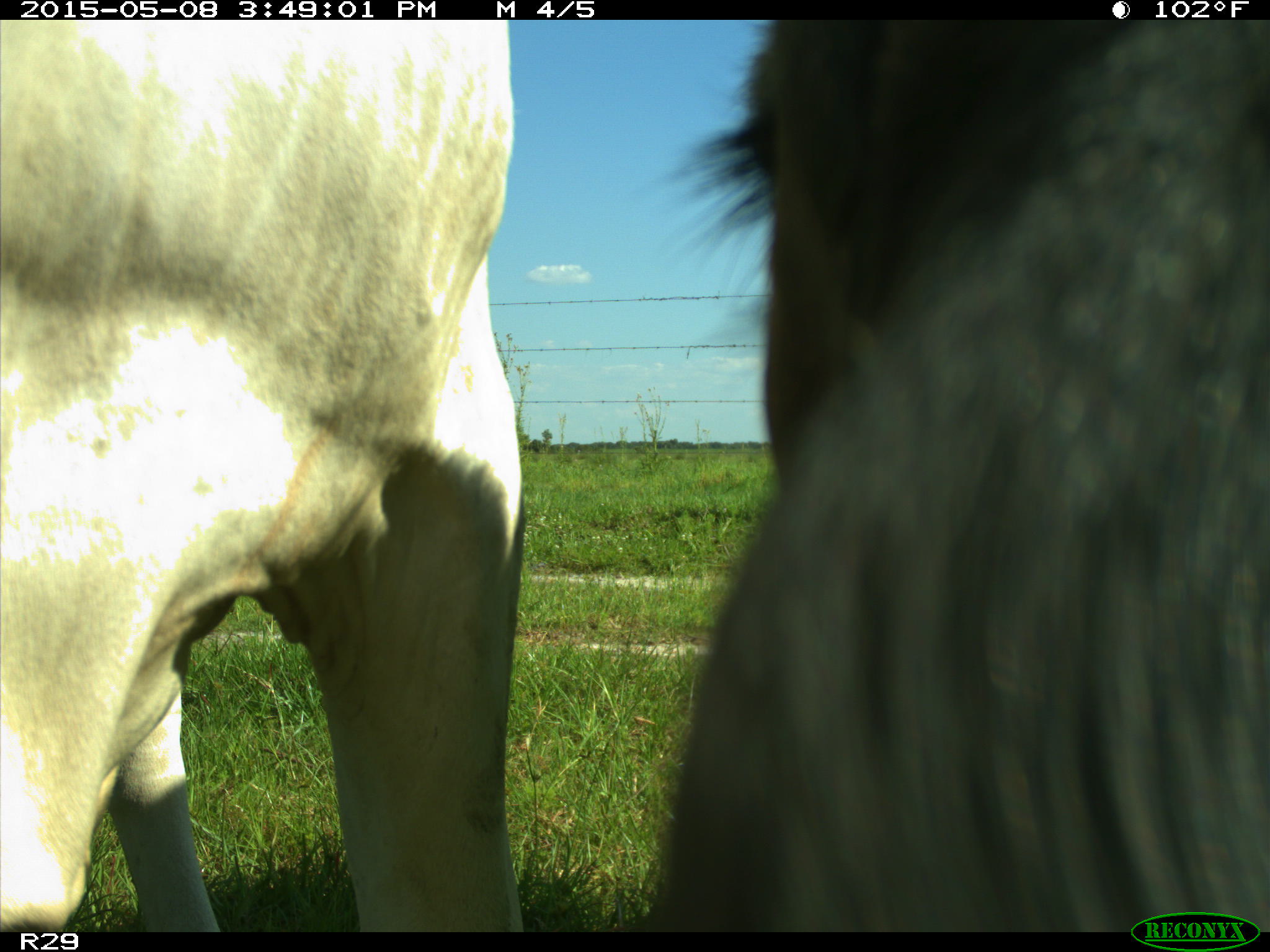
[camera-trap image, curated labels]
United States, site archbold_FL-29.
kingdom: Animalia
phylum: Chordata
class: Mammalia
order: Artiodactyla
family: Bovidae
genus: Bos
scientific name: Bos taurus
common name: domestic cow